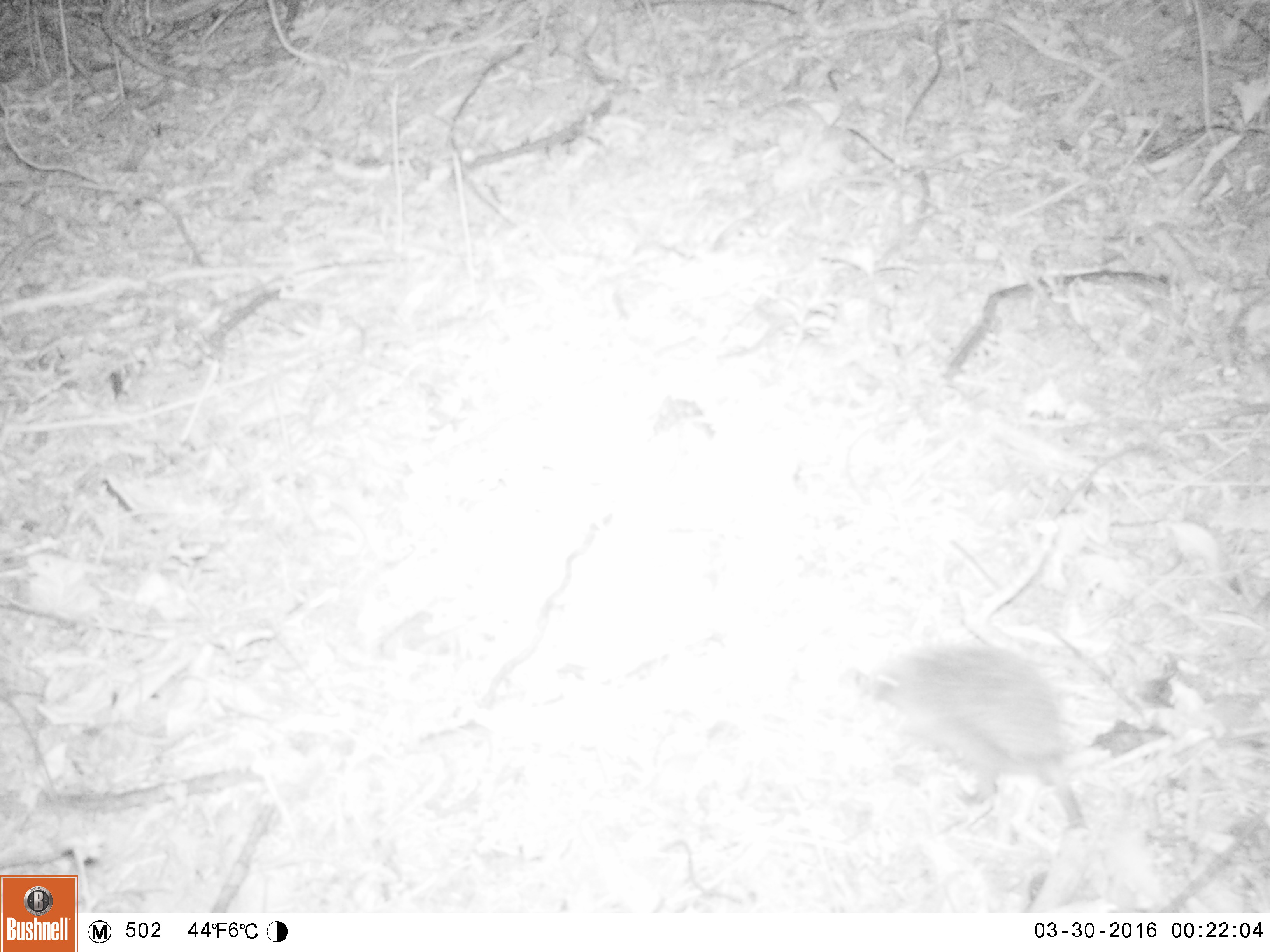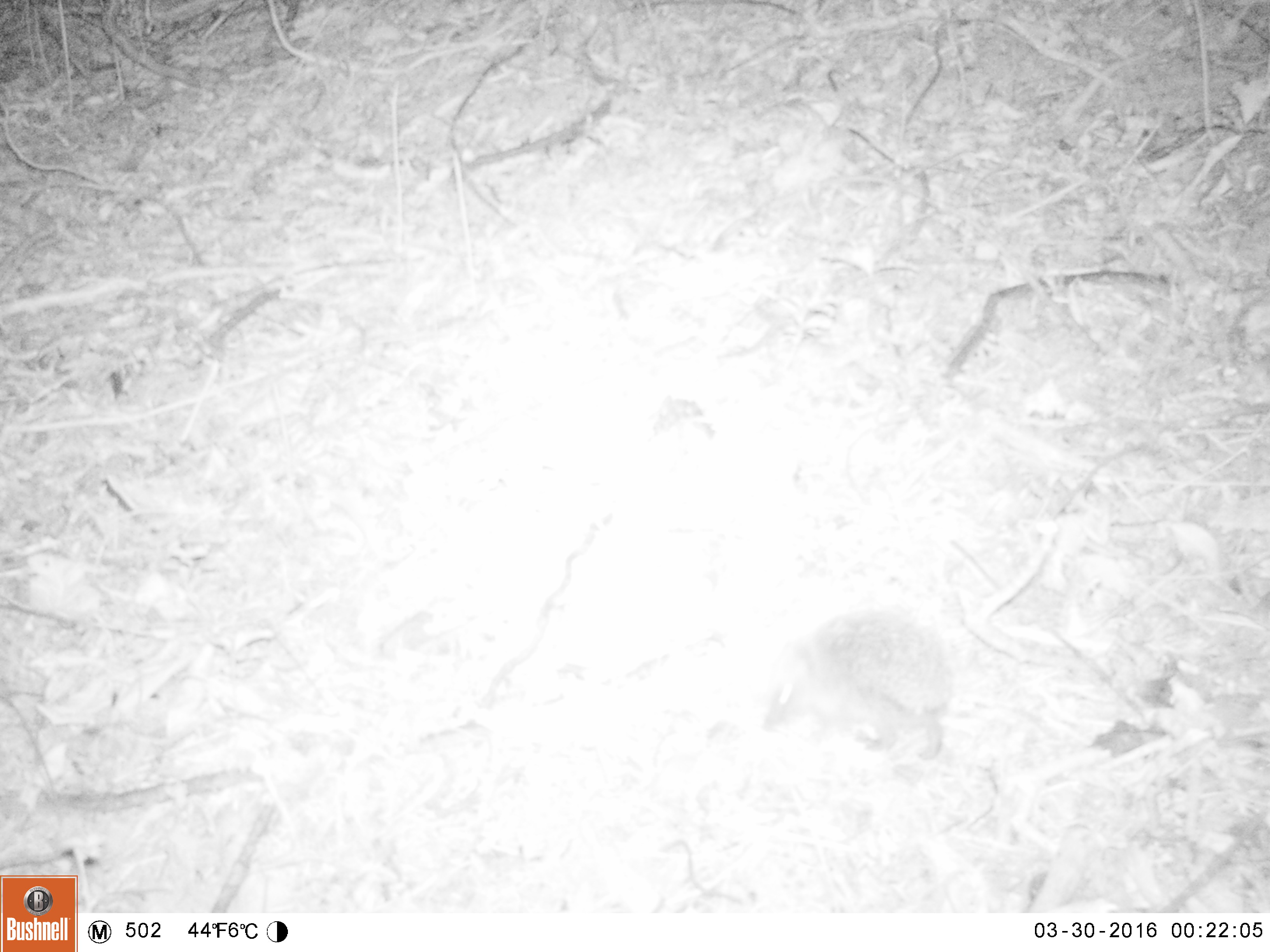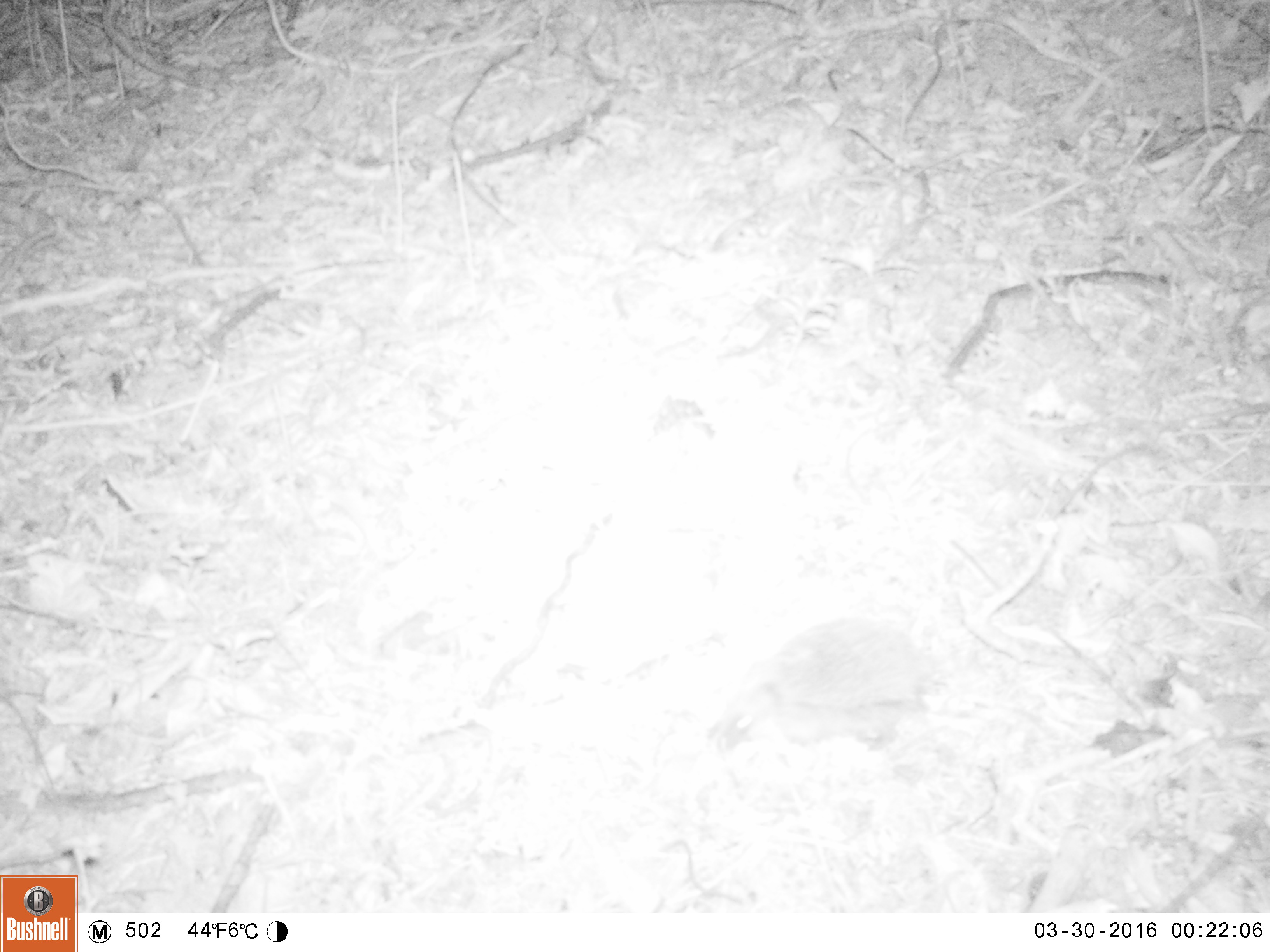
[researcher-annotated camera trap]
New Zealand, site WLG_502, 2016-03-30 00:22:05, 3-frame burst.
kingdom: Animalia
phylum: Chordata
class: Mammalia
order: Eulipotyphla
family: Erinaceidae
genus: Erinaceus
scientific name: Erinaceus europaeus europaeus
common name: european hedgehog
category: hedgehog